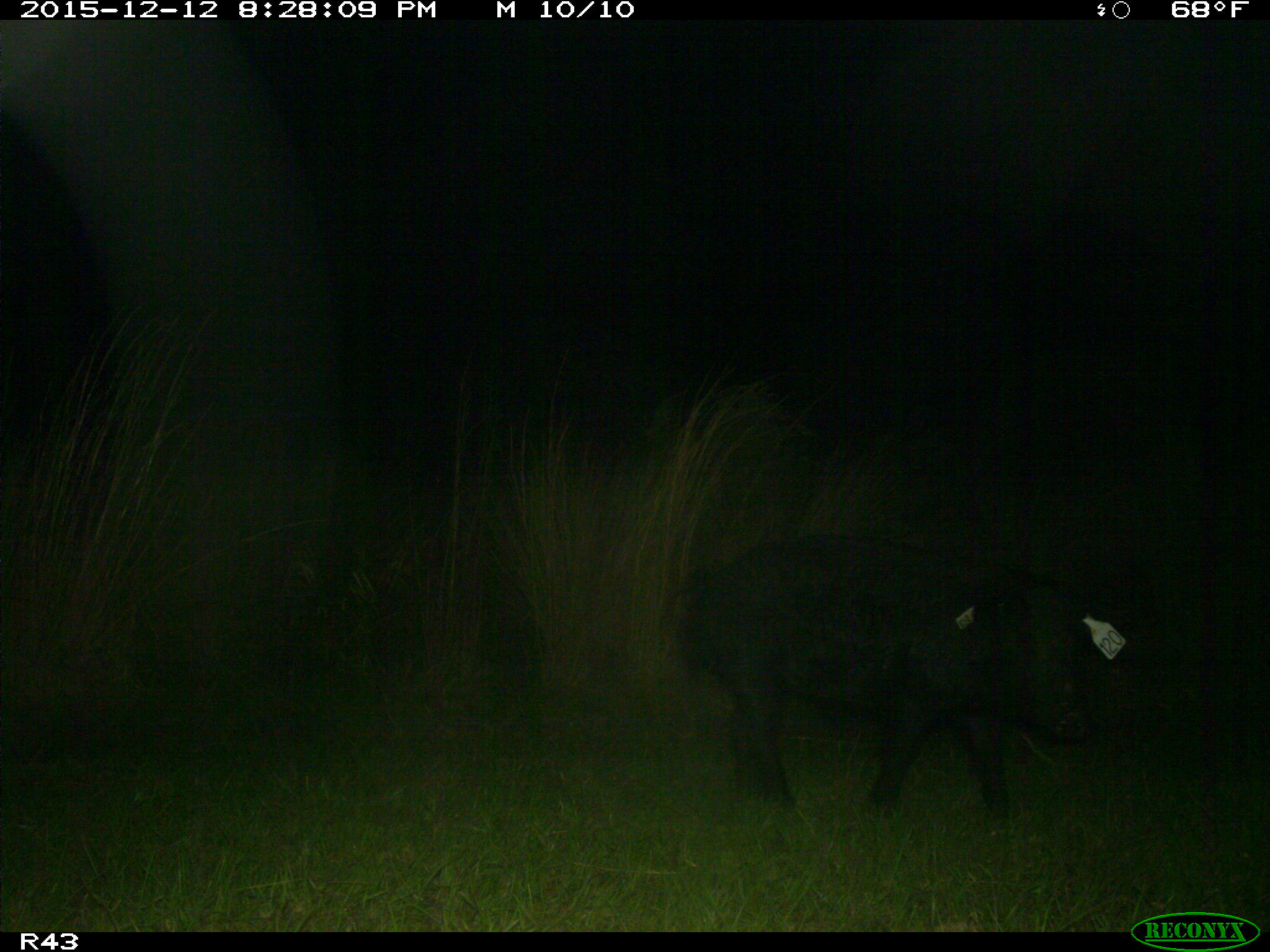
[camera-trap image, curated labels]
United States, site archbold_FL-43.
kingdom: Animalia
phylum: Chordata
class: Mammalia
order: Artiodactyla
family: Suidae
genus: Sus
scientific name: Sus scrofa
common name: wild boar